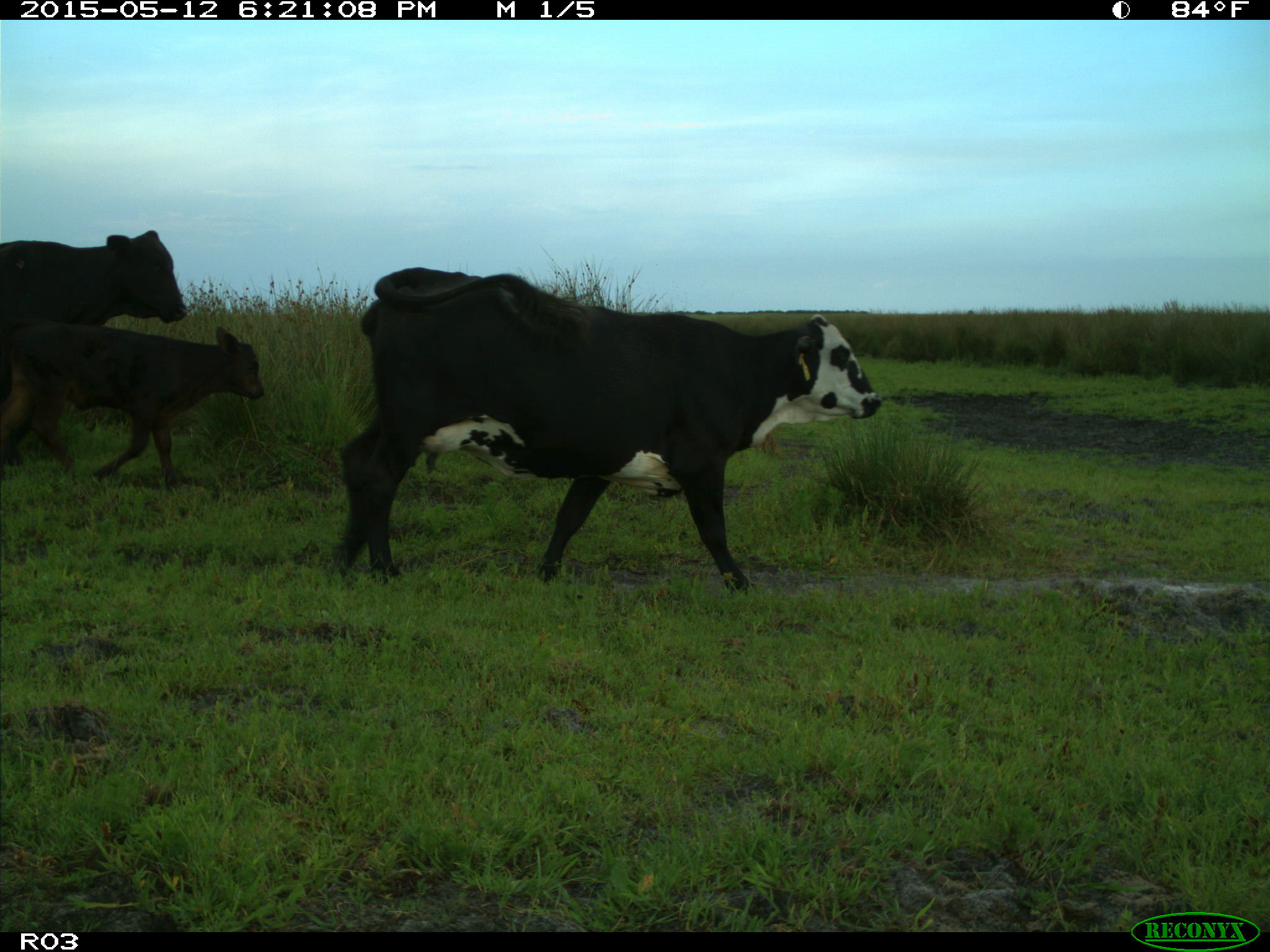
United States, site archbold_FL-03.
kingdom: Animalia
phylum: Chordata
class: Mammalia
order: Artiodactyla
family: Bovidae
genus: Bos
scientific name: Bos taurus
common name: domestic cow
Bos taurus (domestic cow).